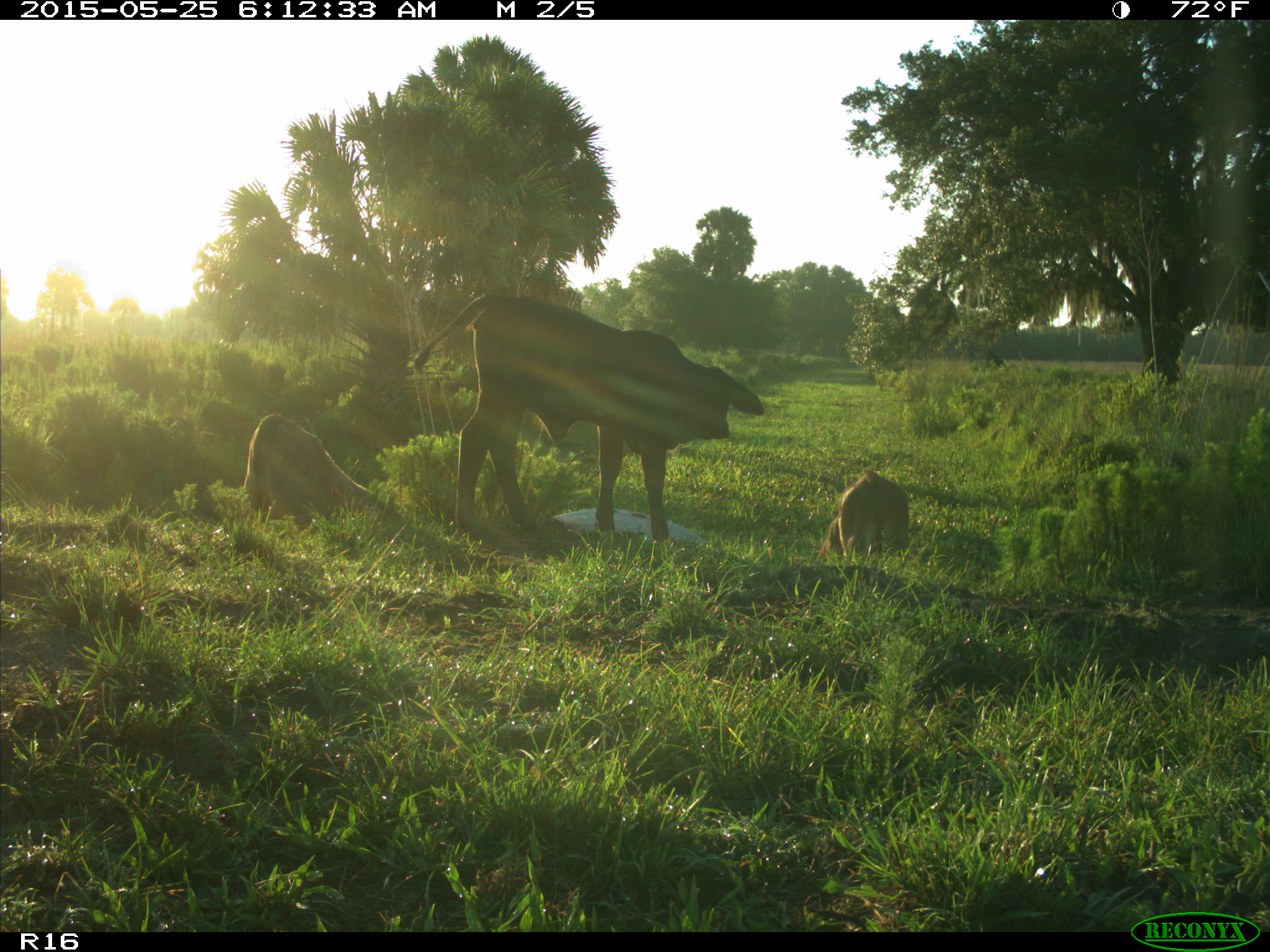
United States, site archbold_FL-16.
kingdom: Animalia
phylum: Chordata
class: Mammalia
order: Artiodactyla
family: Bovidae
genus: Bos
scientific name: Bos taurus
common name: domestic cow